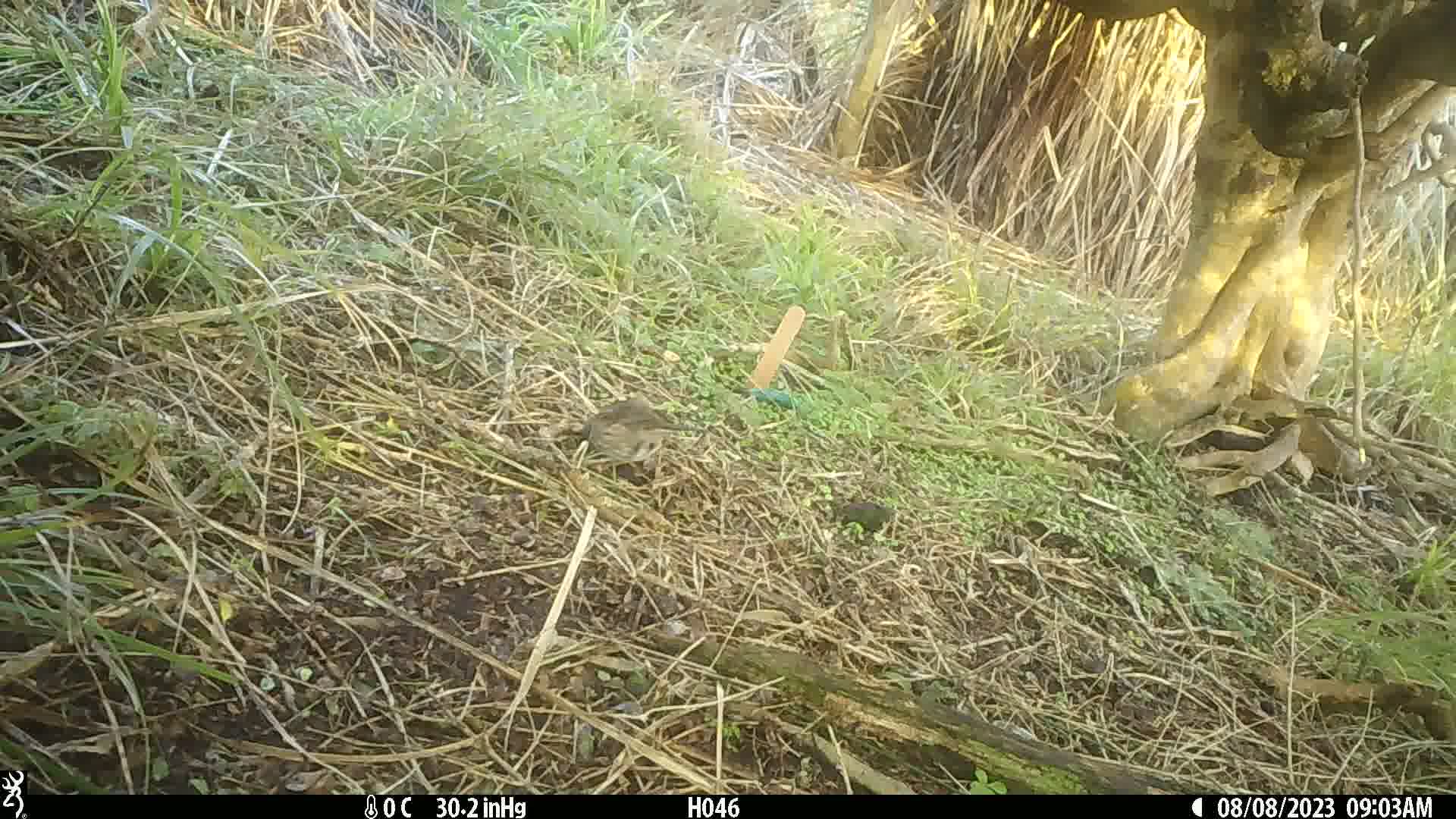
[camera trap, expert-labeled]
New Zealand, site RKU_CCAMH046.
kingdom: Animalia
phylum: Chordata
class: Aves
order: Passeriformes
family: Prunellidae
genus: Prunella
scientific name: Prunella modularis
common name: dunnock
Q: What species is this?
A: Dunnock (Prunella modularis).